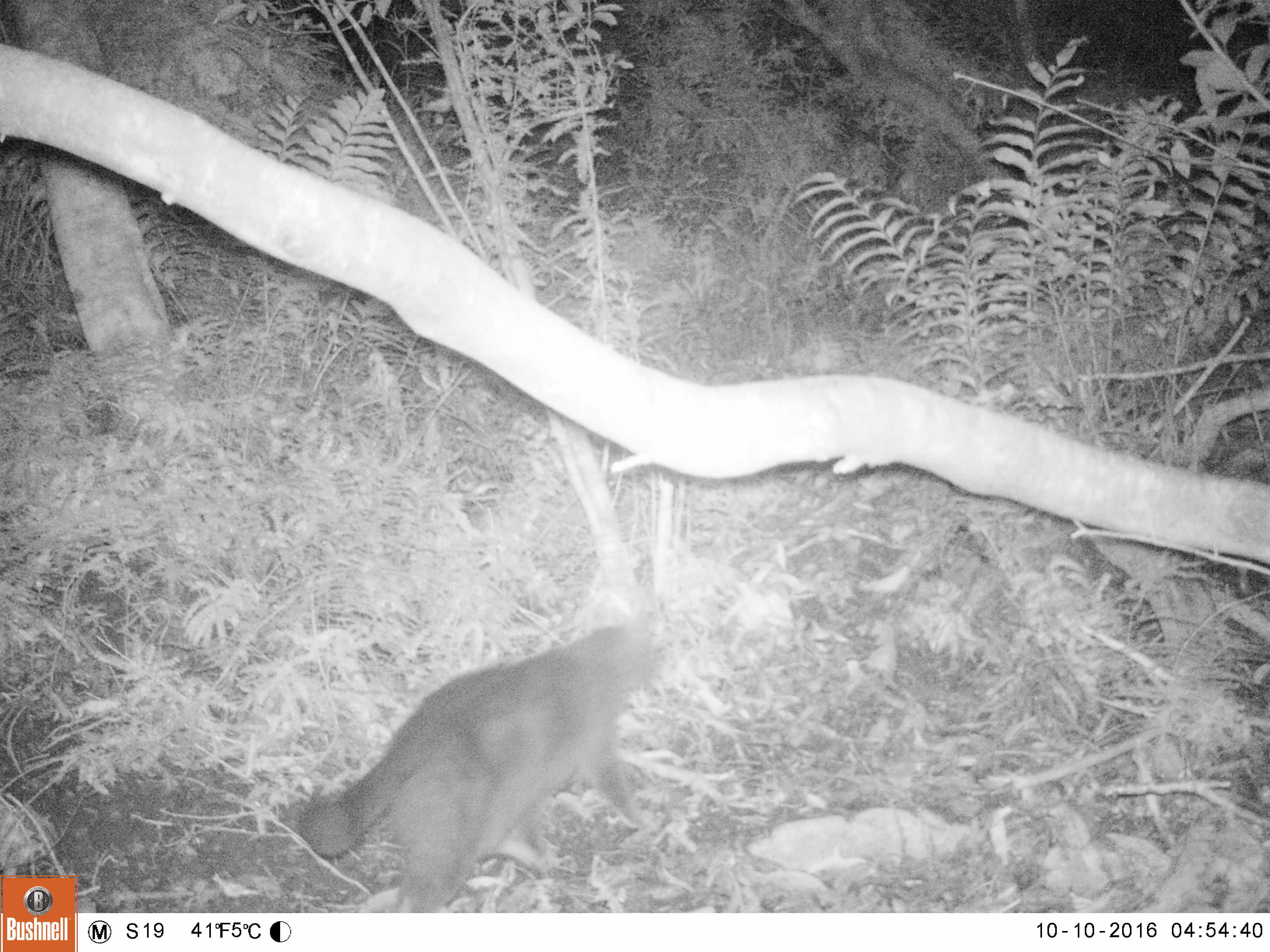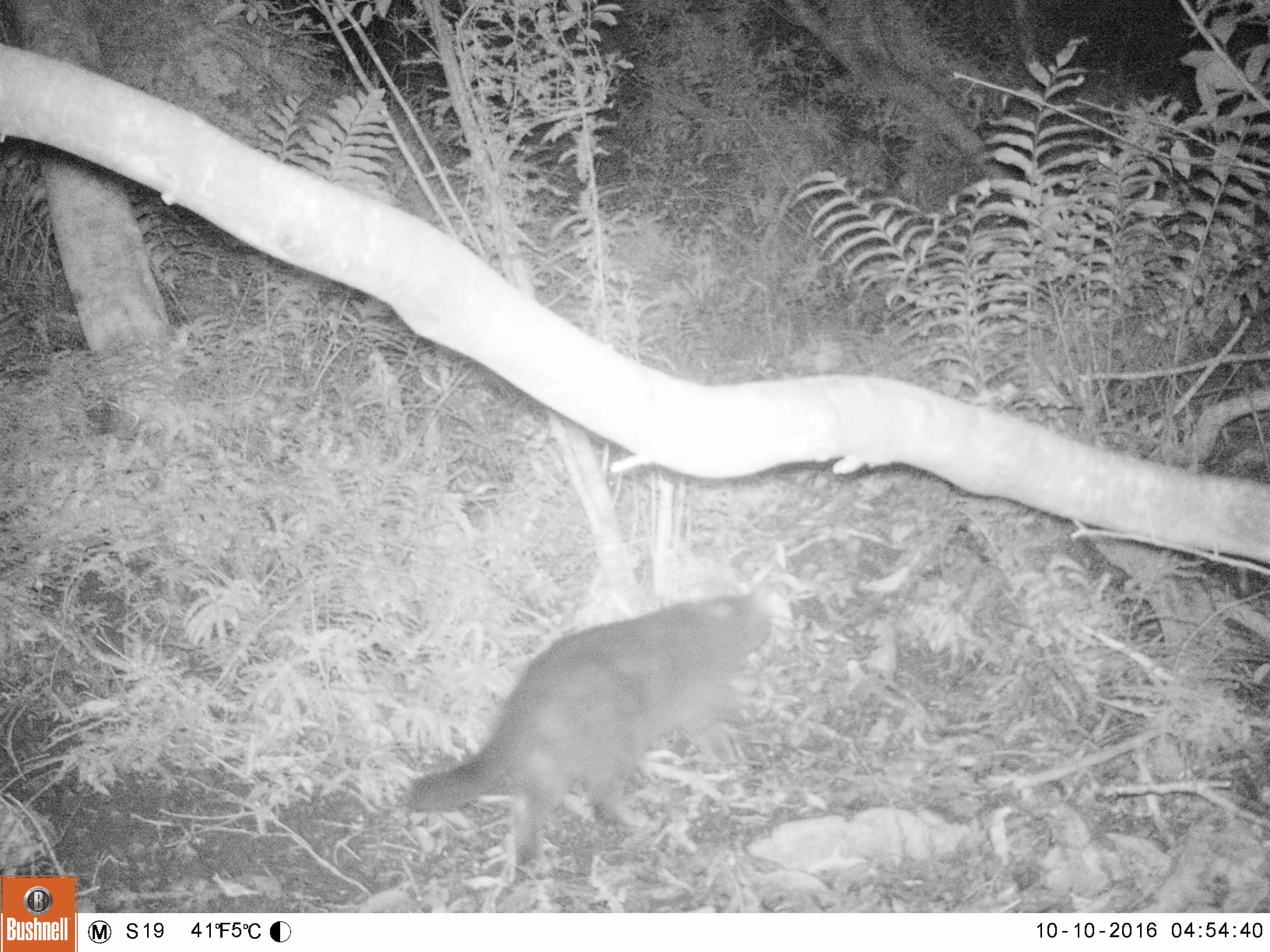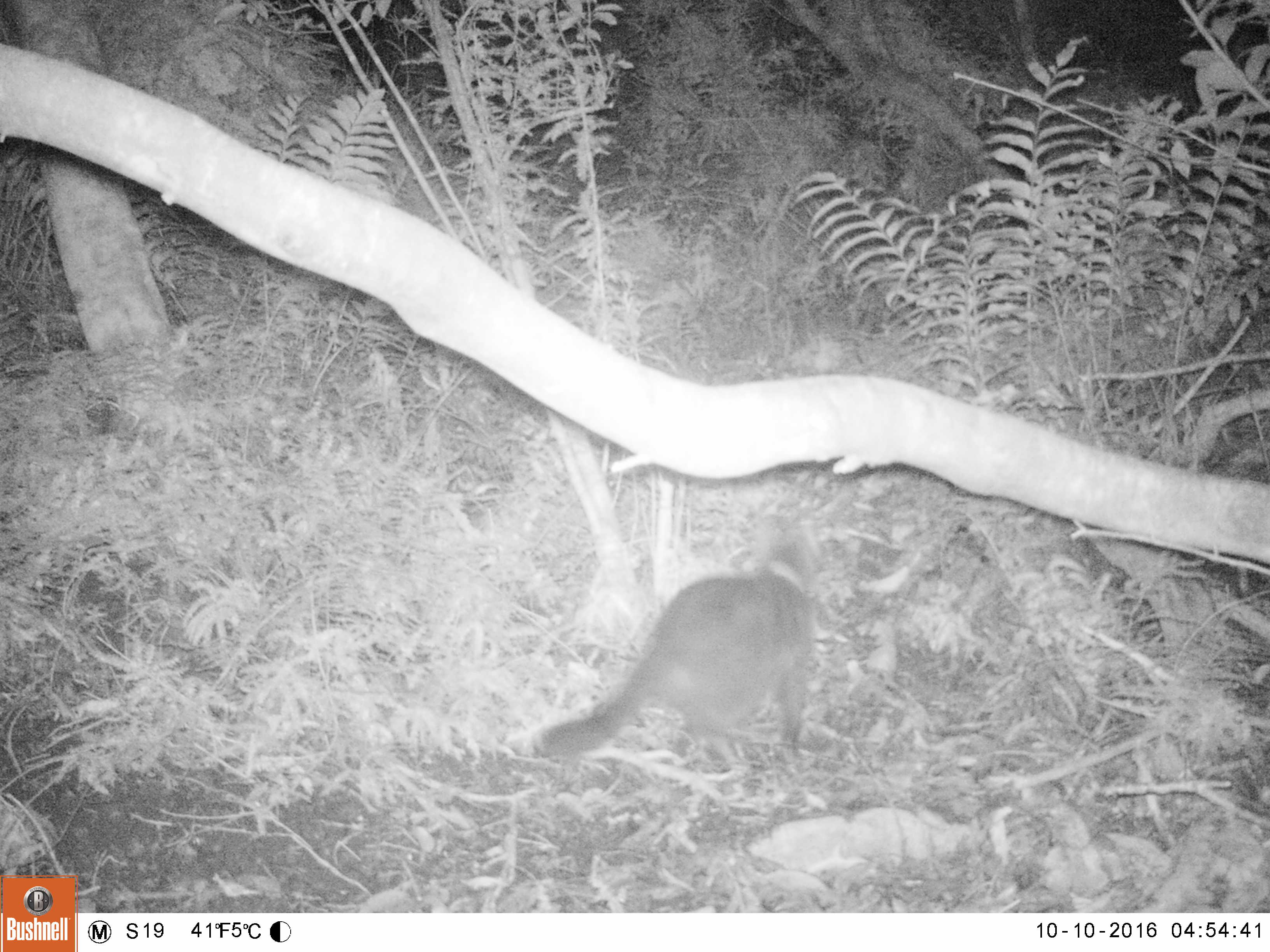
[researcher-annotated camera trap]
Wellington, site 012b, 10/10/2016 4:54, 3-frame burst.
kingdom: Animalia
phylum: Chordata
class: Mammalia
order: Carnivora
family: Felidae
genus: Felis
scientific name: Felis catus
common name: cat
Cat (Felis catus).